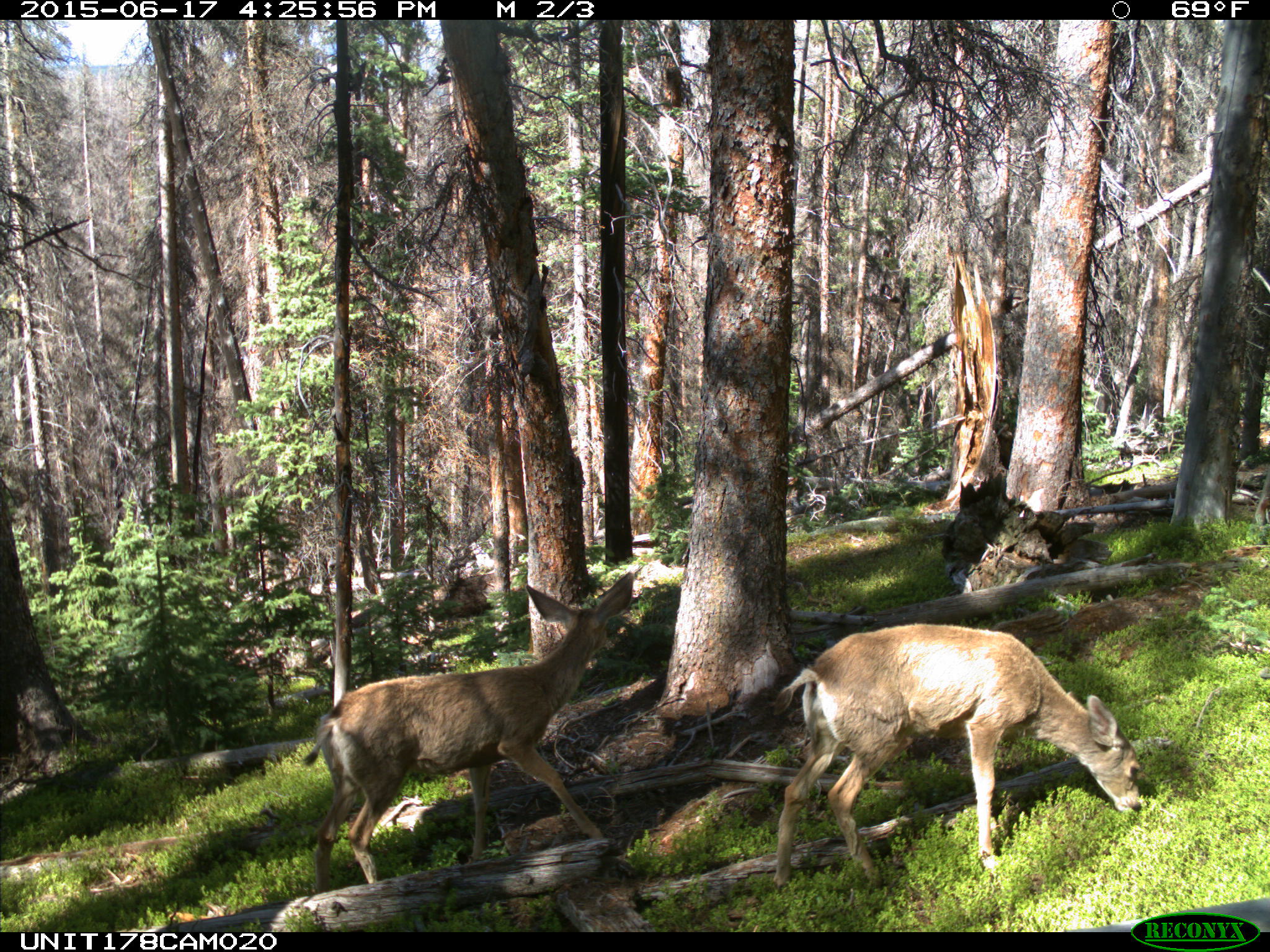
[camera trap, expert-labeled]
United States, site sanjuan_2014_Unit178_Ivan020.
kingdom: Animalia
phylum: Chordata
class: Mammalia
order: Artiodactyla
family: Cervidae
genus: Odocoileus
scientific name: Odocoileus hemionus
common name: mule deer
Odocoileus hemionus (mule deer).